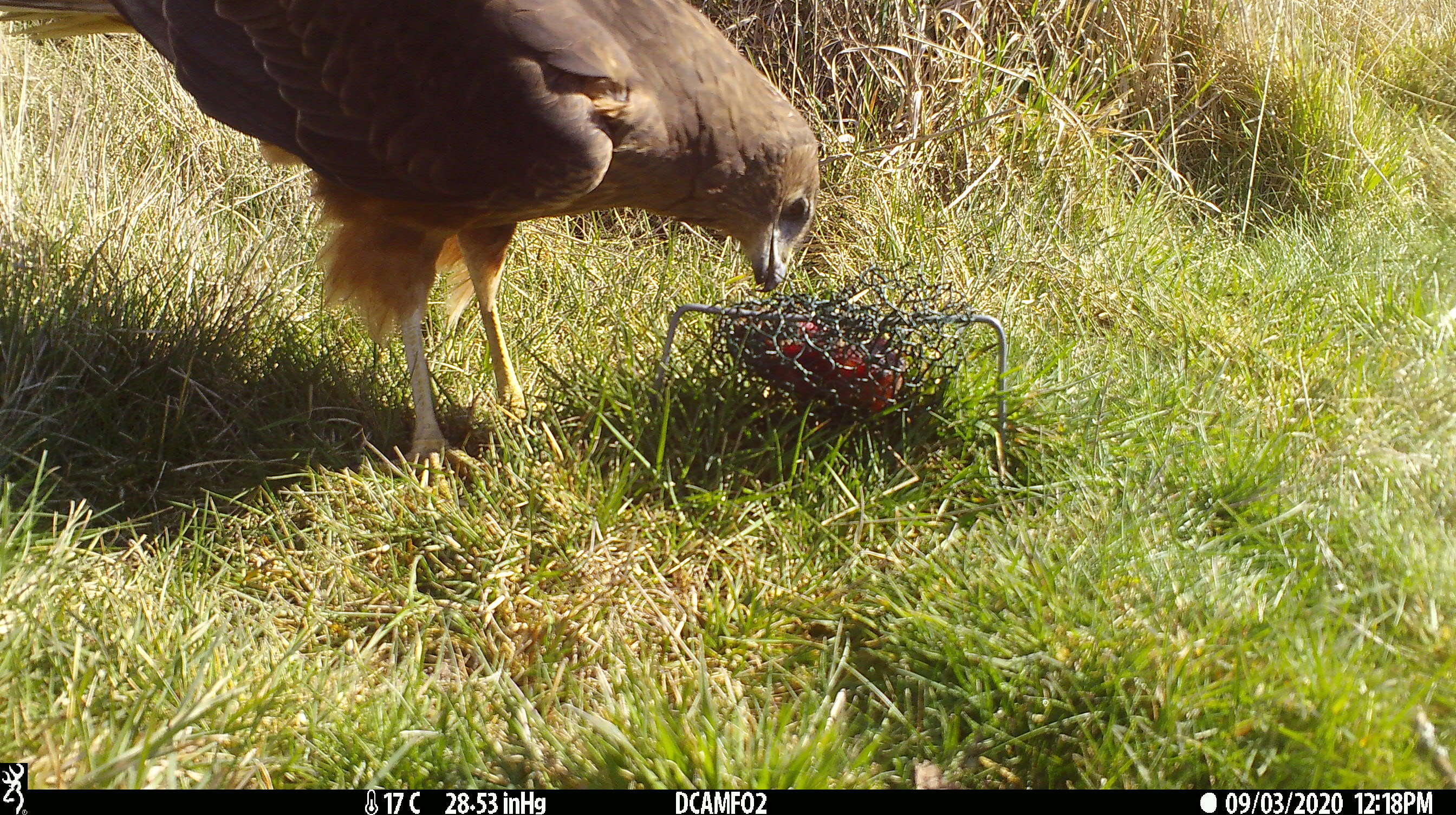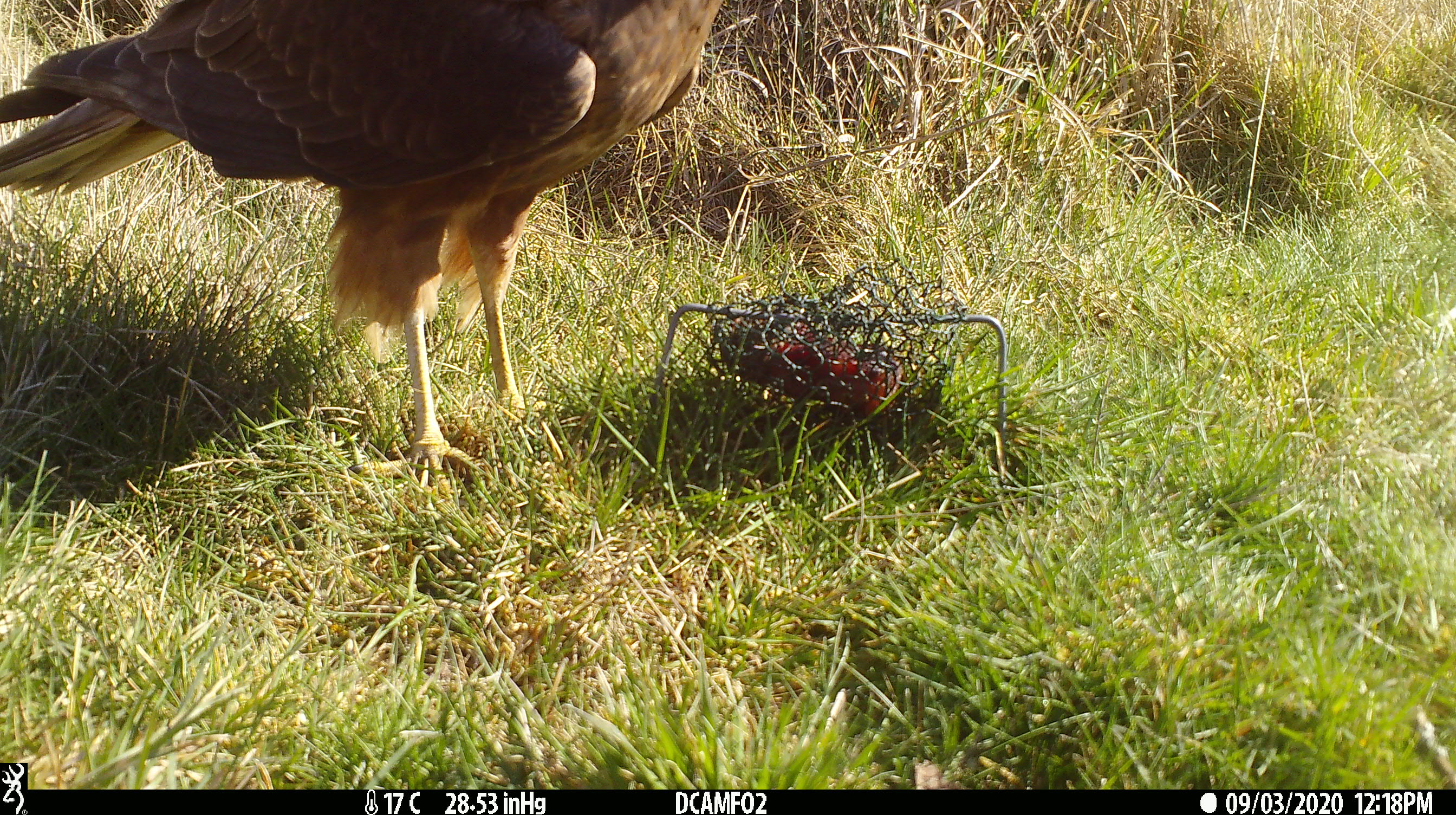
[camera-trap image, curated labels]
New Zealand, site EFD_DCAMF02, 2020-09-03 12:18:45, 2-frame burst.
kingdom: Animalia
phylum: Chordata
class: Aves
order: Accipitriformes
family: Accipitridae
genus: Circus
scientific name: Circus approximans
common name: swamp harrier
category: harrier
Harrier (swamp harrier) (Circus approximans).